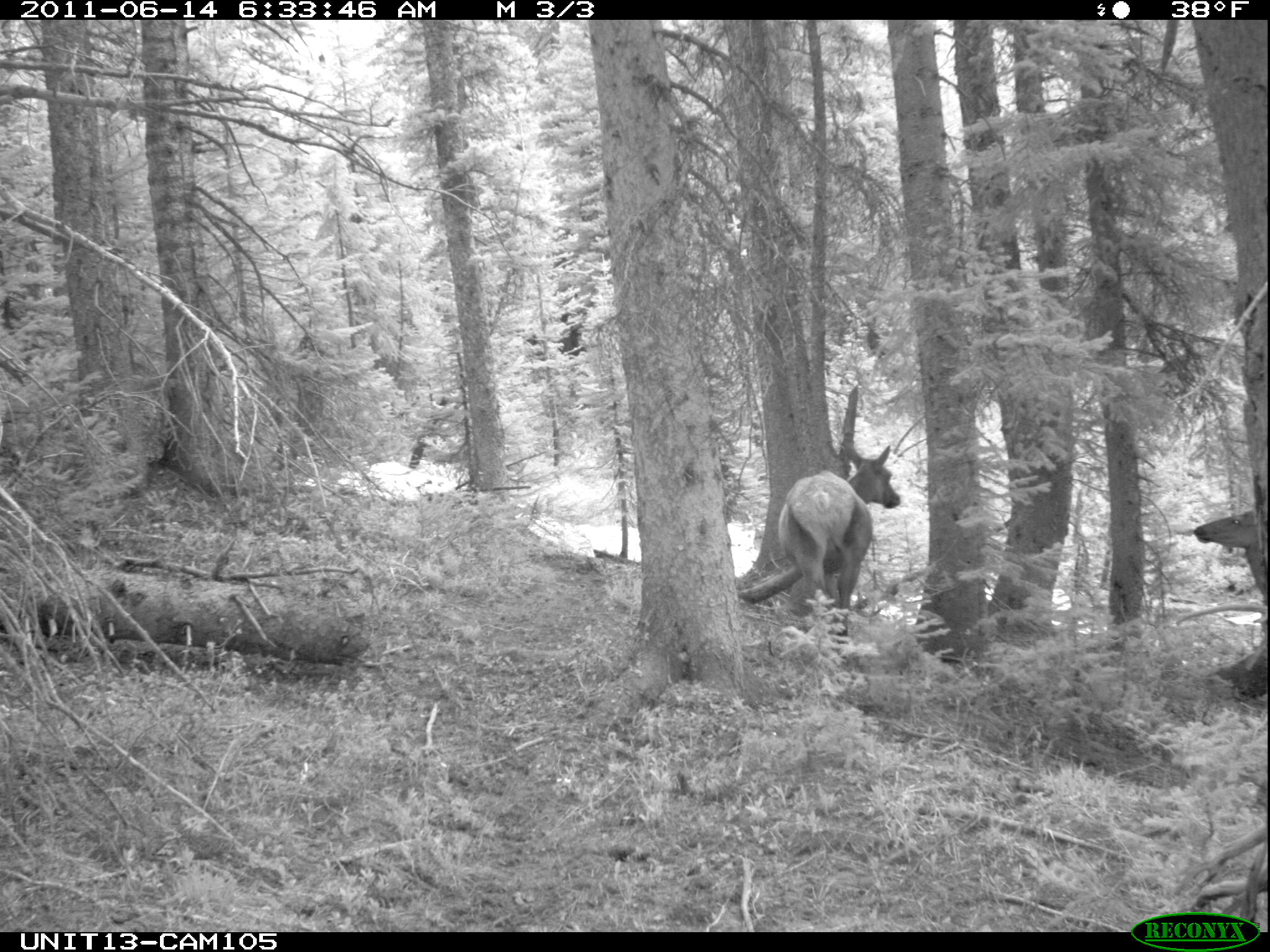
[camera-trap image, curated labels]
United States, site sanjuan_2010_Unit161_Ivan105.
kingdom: Animalia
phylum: Chordata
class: Mammalia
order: Artiodactyla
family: Cervidae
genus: Cervus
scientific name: Cervus elaphus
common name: red deer